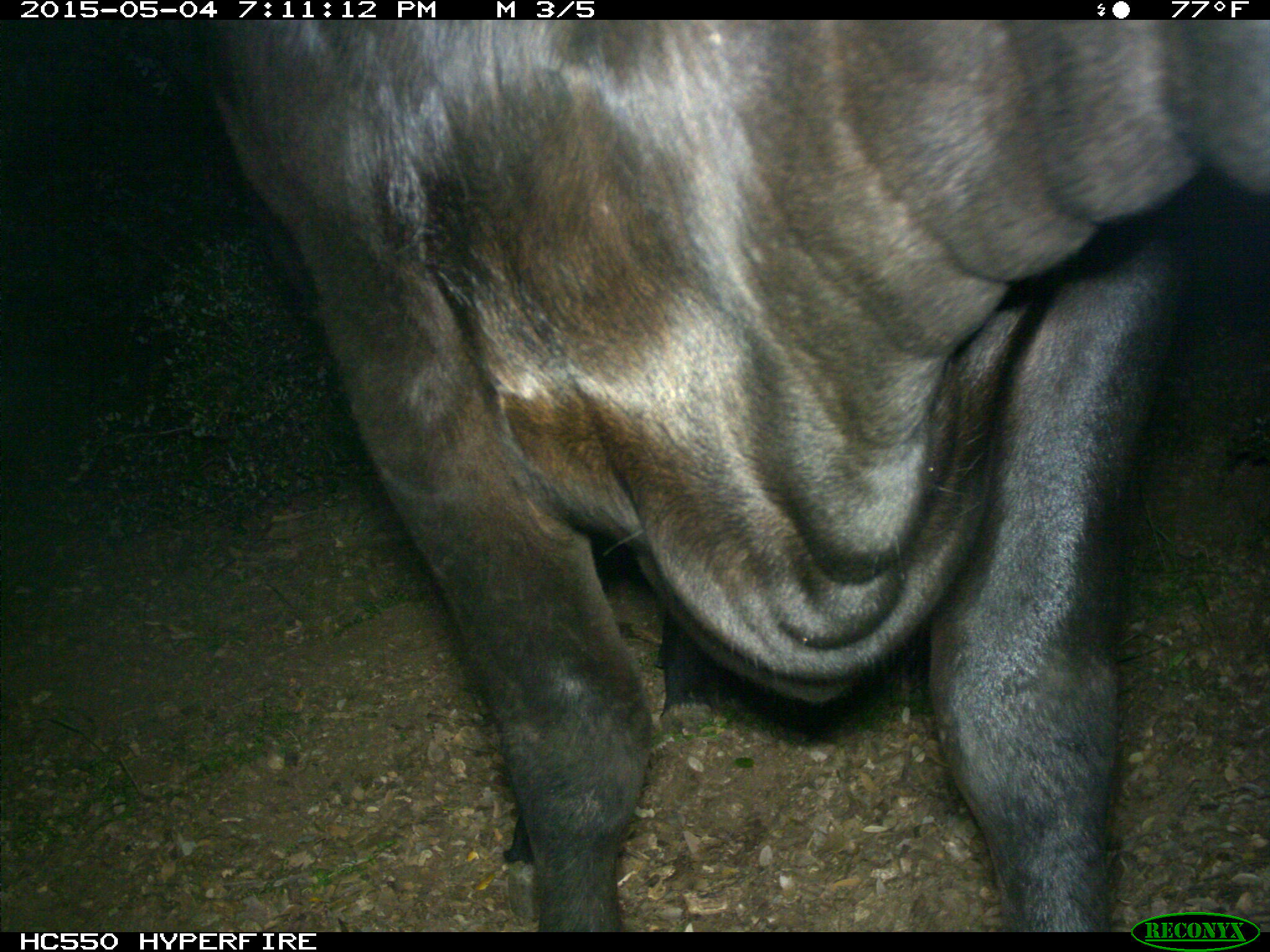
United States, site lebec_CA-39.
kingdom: Animalia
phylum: Chordata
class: Mammalia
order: Artiodactyla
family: Bovidae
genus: Bos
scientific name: Bos taurus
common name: domestic cow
Bos taurus (domestic cow).